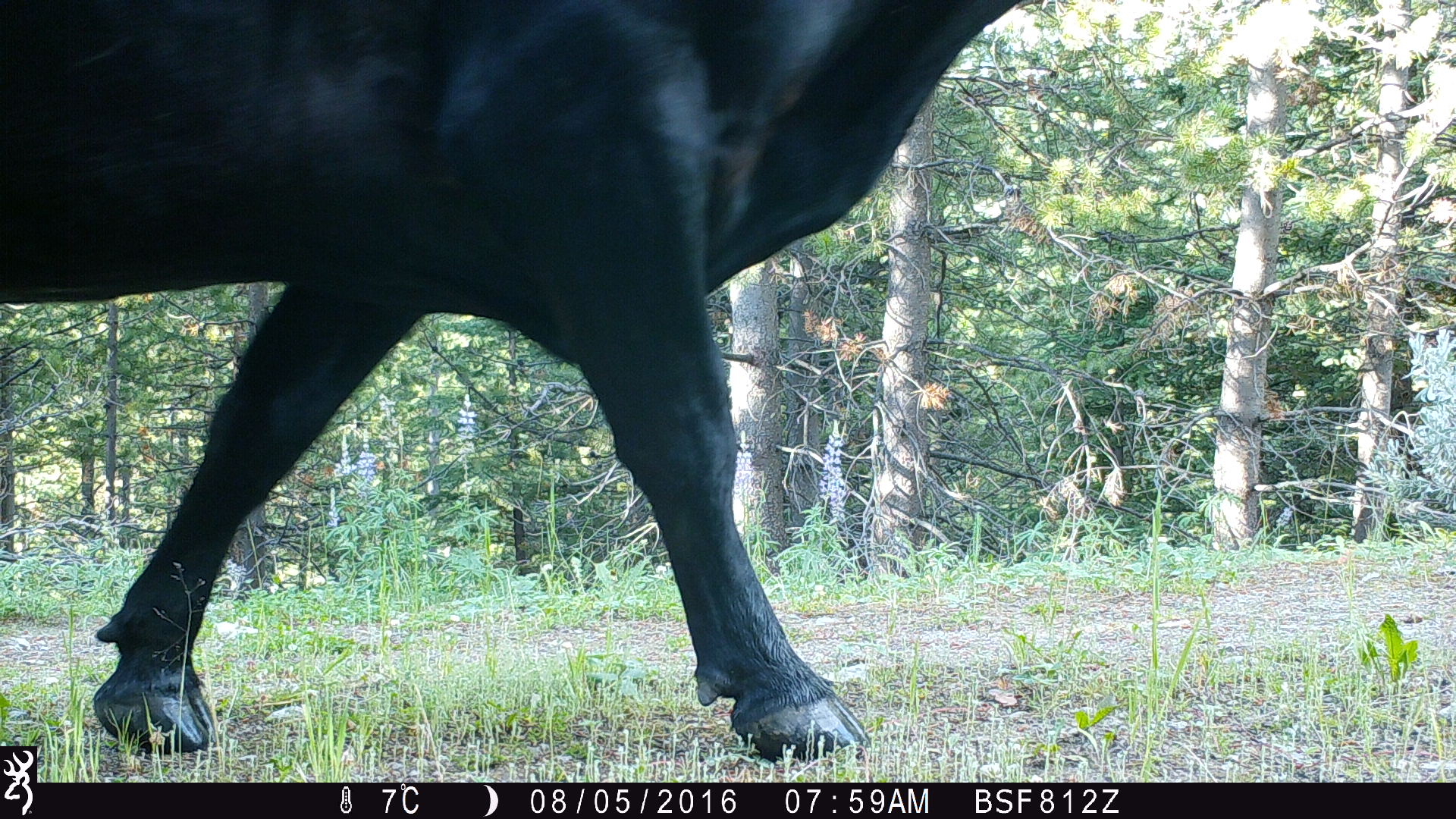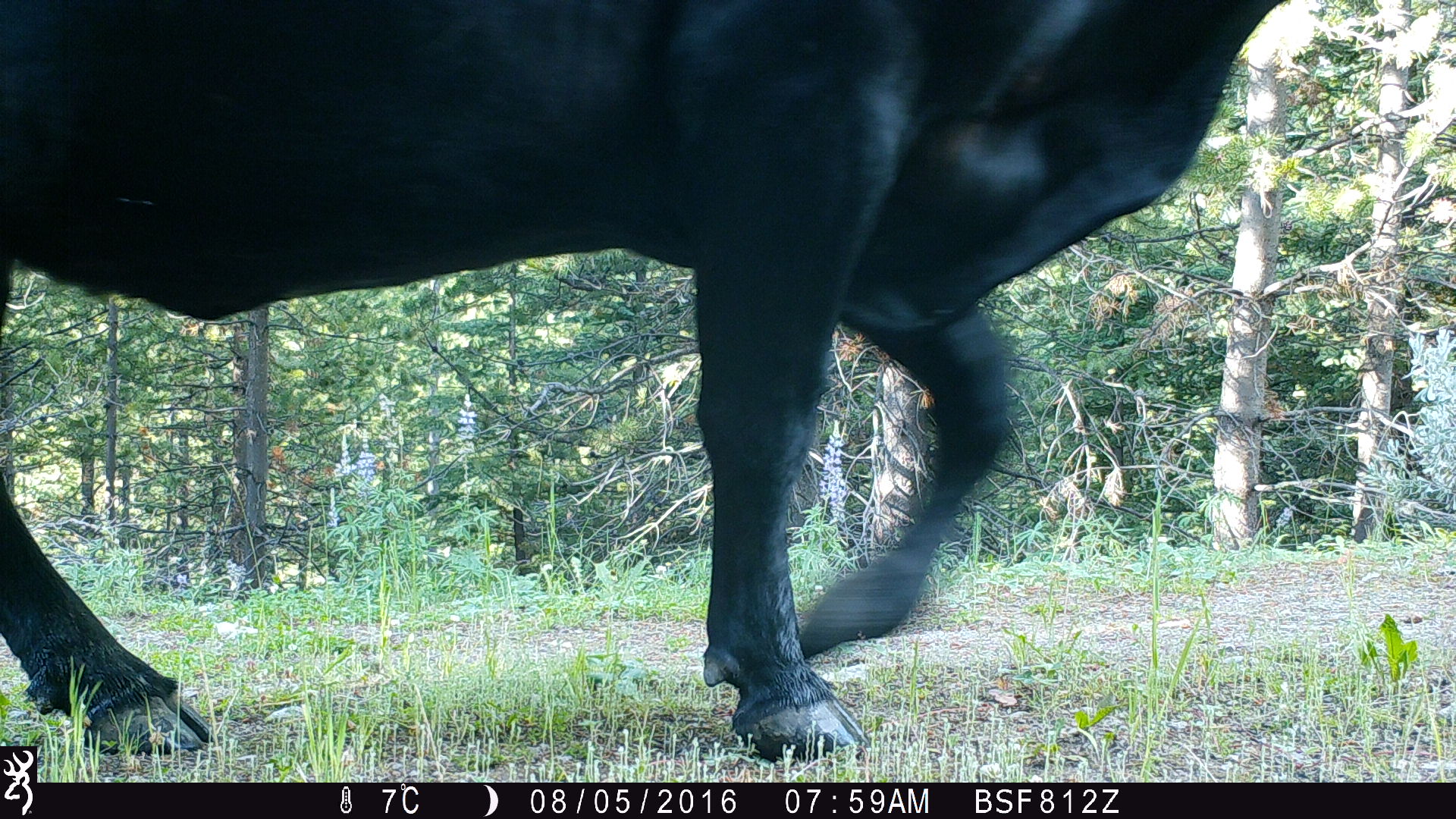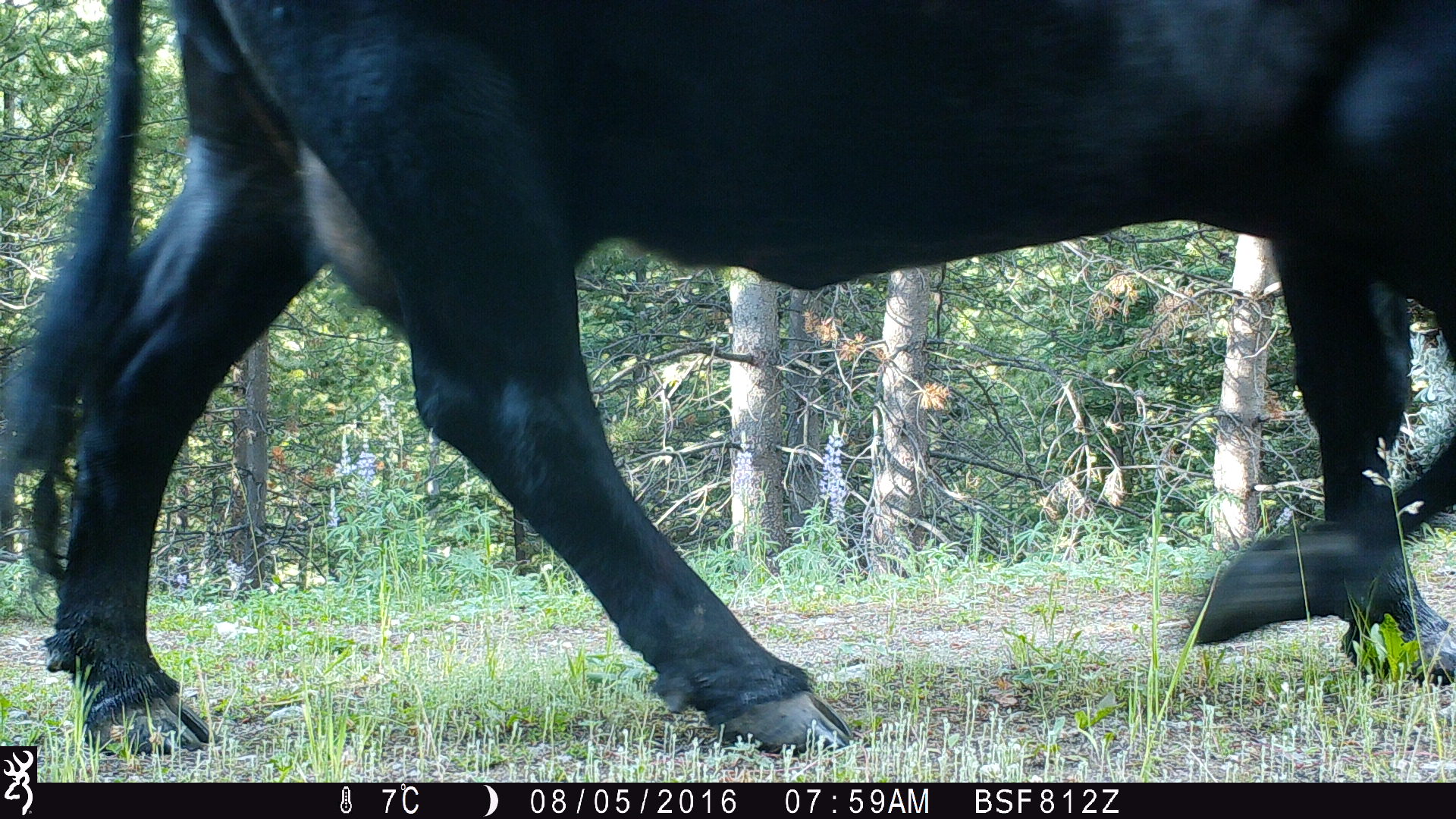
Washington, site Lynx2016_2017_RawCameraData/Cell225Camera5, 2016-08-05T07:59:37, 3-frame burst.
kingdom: Animalia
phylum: Chordata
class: Mammalia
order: Artiodactyla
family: Bovidae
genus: Bos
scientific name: Bos taurus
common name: domestic cattle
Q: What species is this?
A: Domestic cattle (Bos taurus).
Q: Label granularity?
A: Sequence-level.